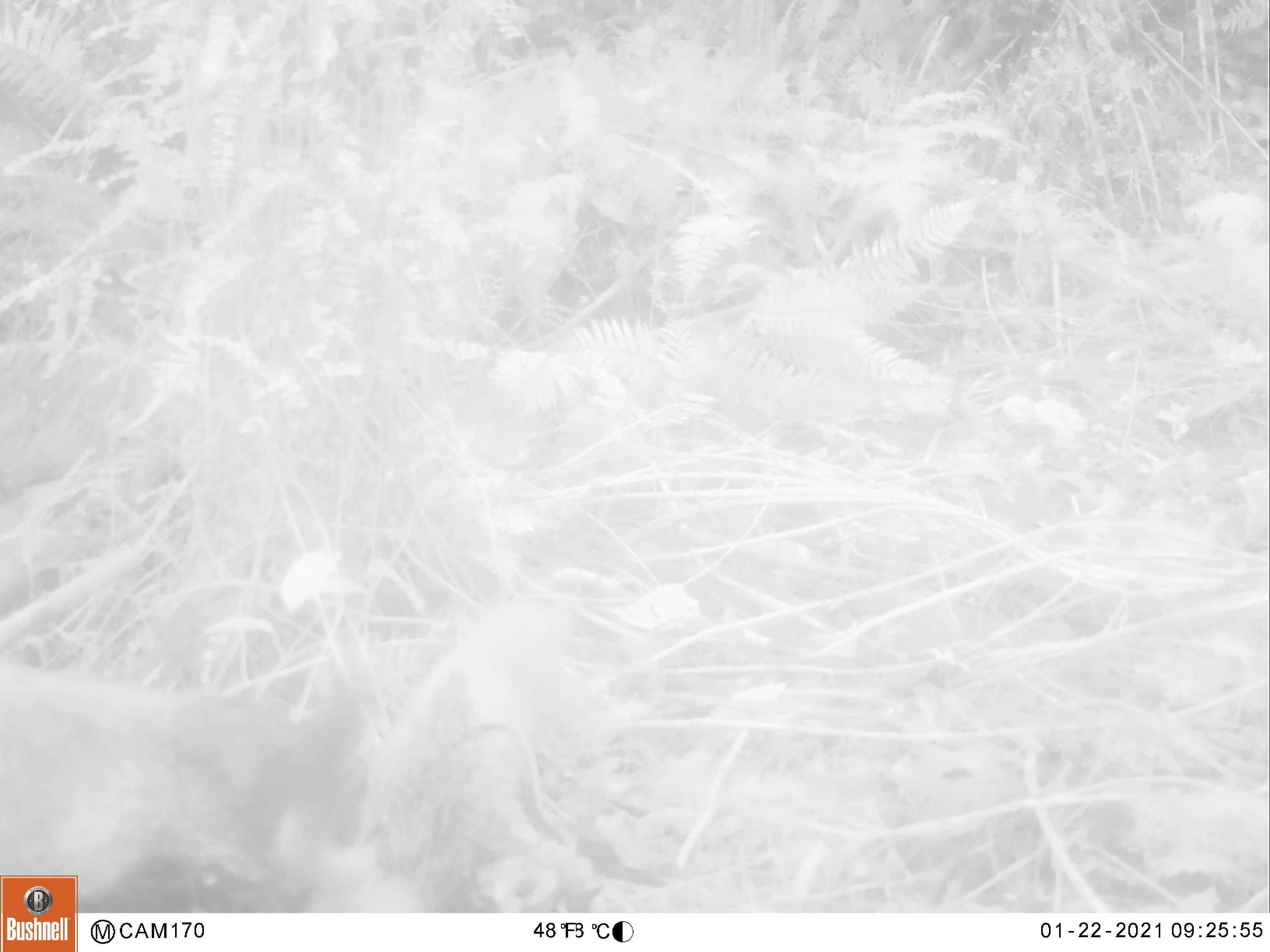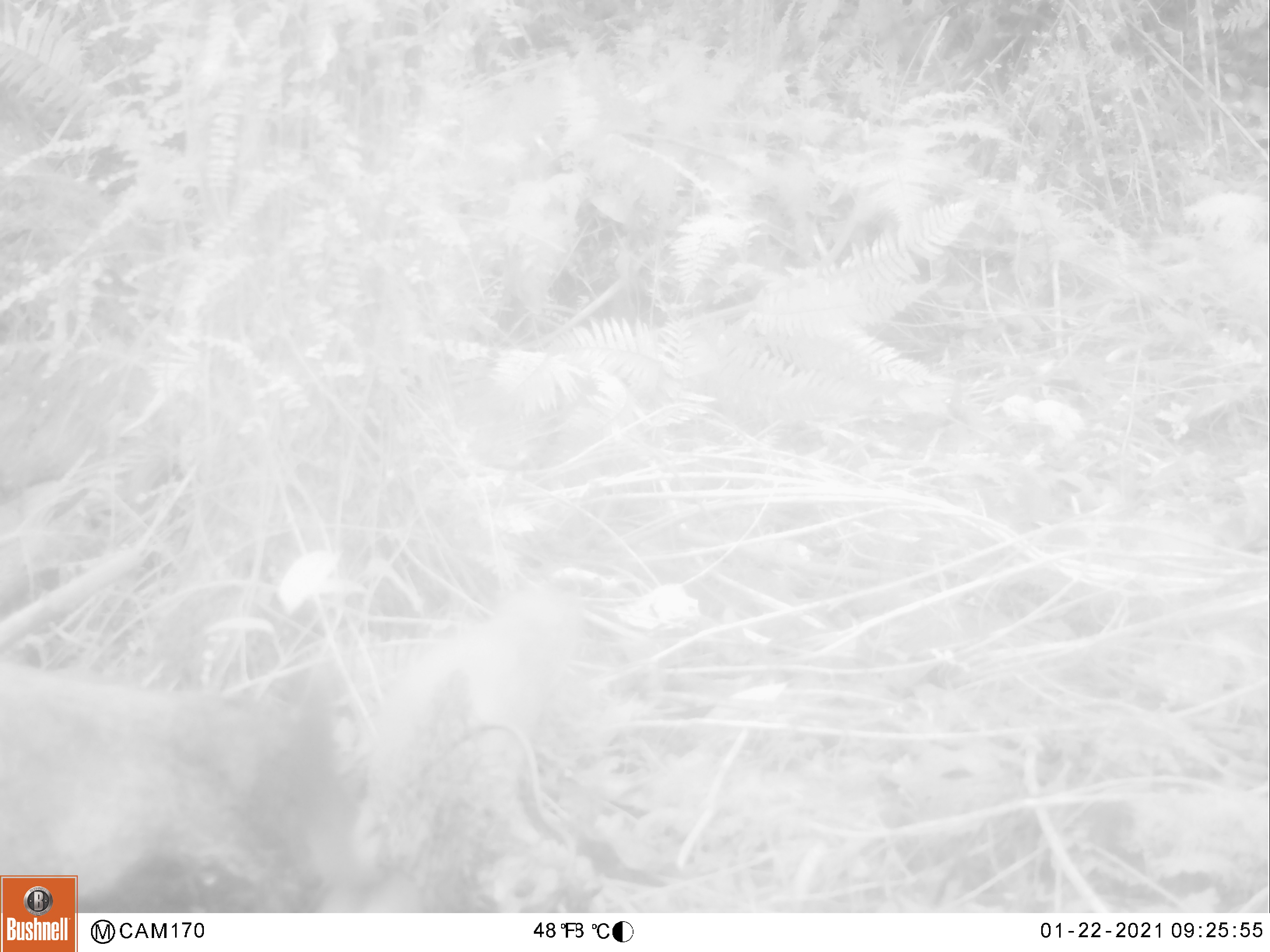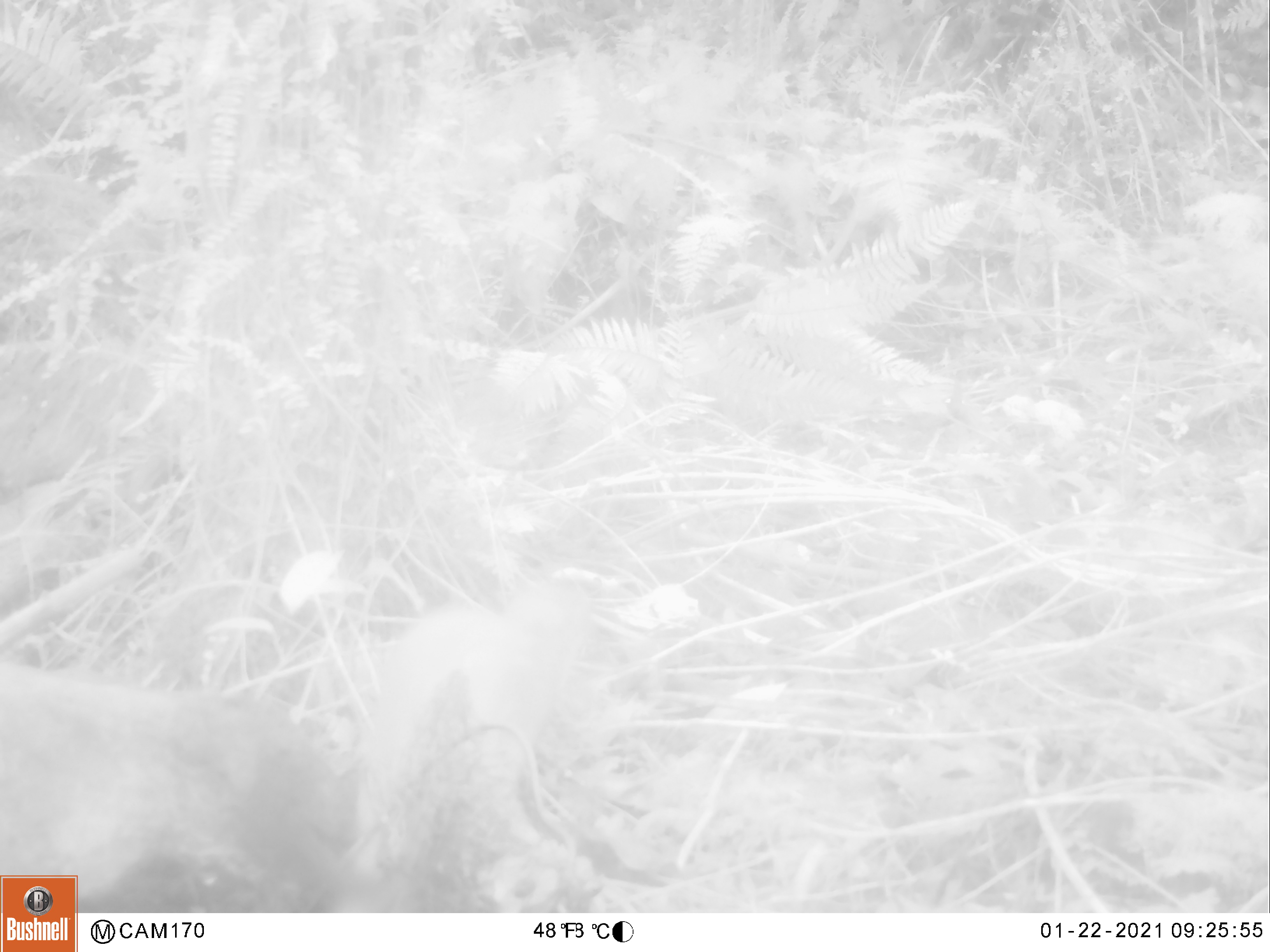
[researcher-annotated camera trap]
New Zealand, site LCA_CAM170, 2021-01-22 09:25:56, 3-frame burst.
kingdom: Animalia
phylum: Chordata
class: Mammalia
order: Carnivora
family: Mustelidae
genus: Mustela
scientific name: Mustela erminea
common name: stoat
Stoat (Mustela erminea).